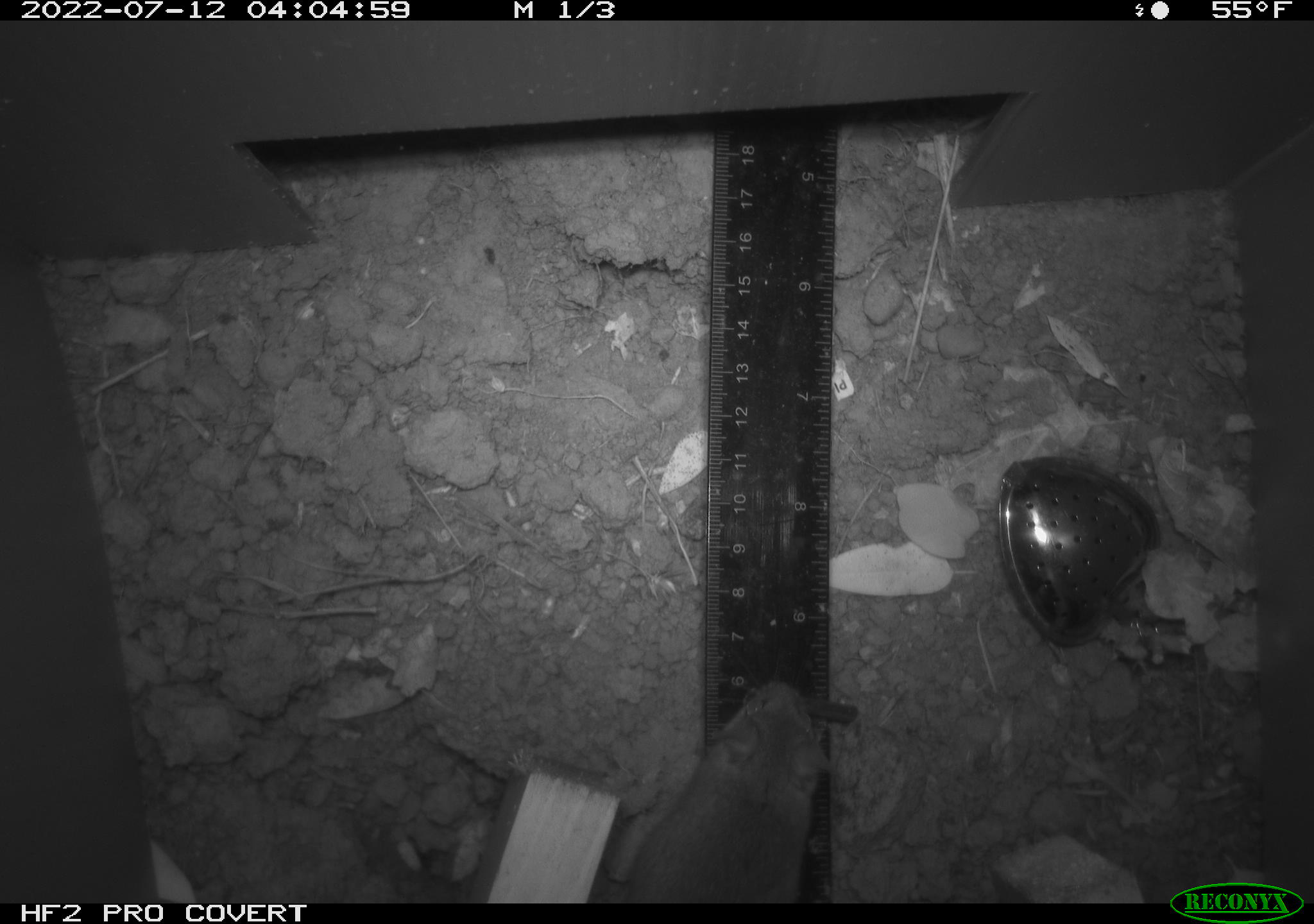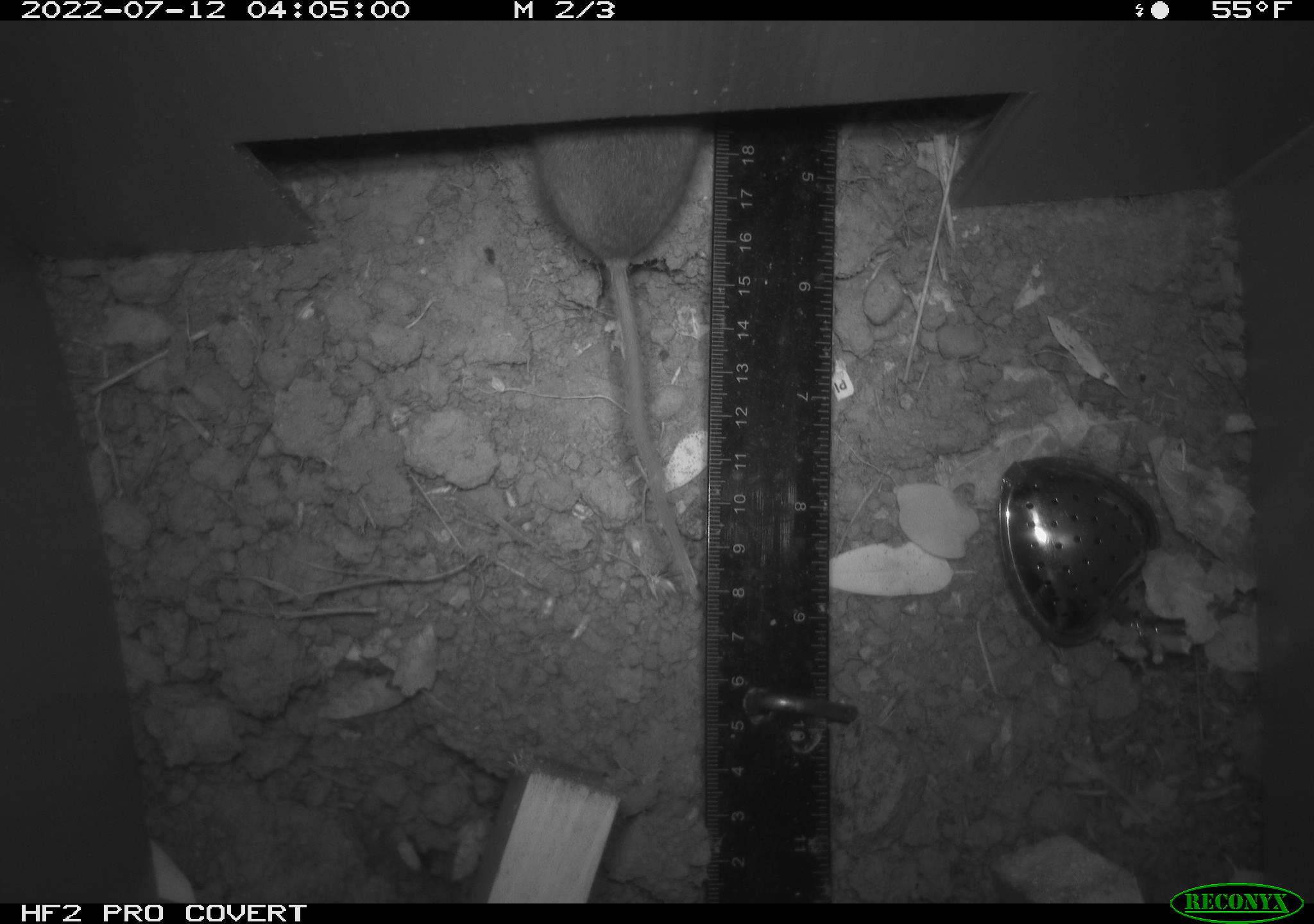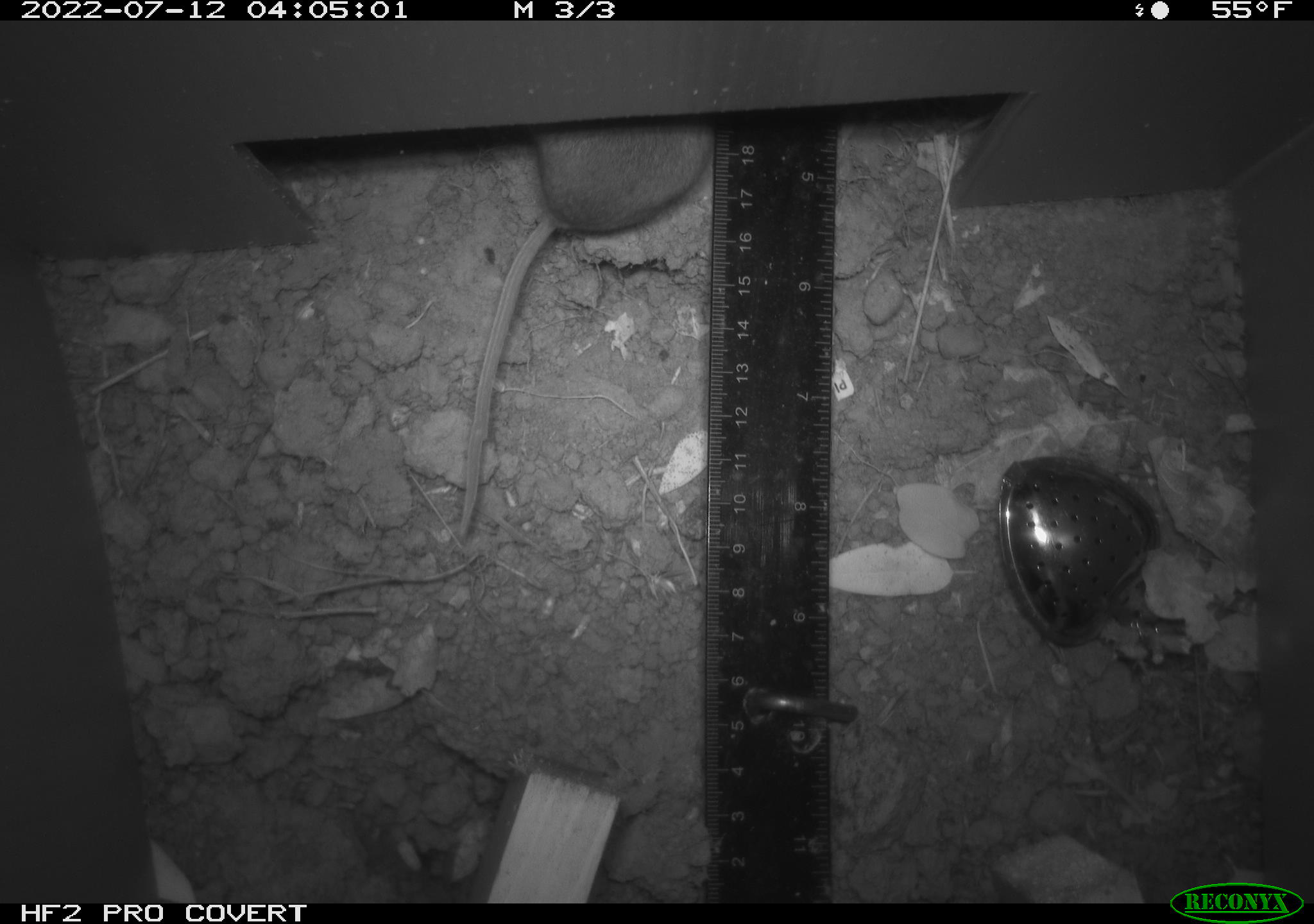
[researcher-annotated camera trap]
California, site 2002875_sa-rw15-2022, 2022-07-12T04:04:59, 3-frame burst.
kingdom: Animalia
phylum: Chordata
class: Mammalia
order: Rodentia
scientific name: Rodentia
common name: mouse species